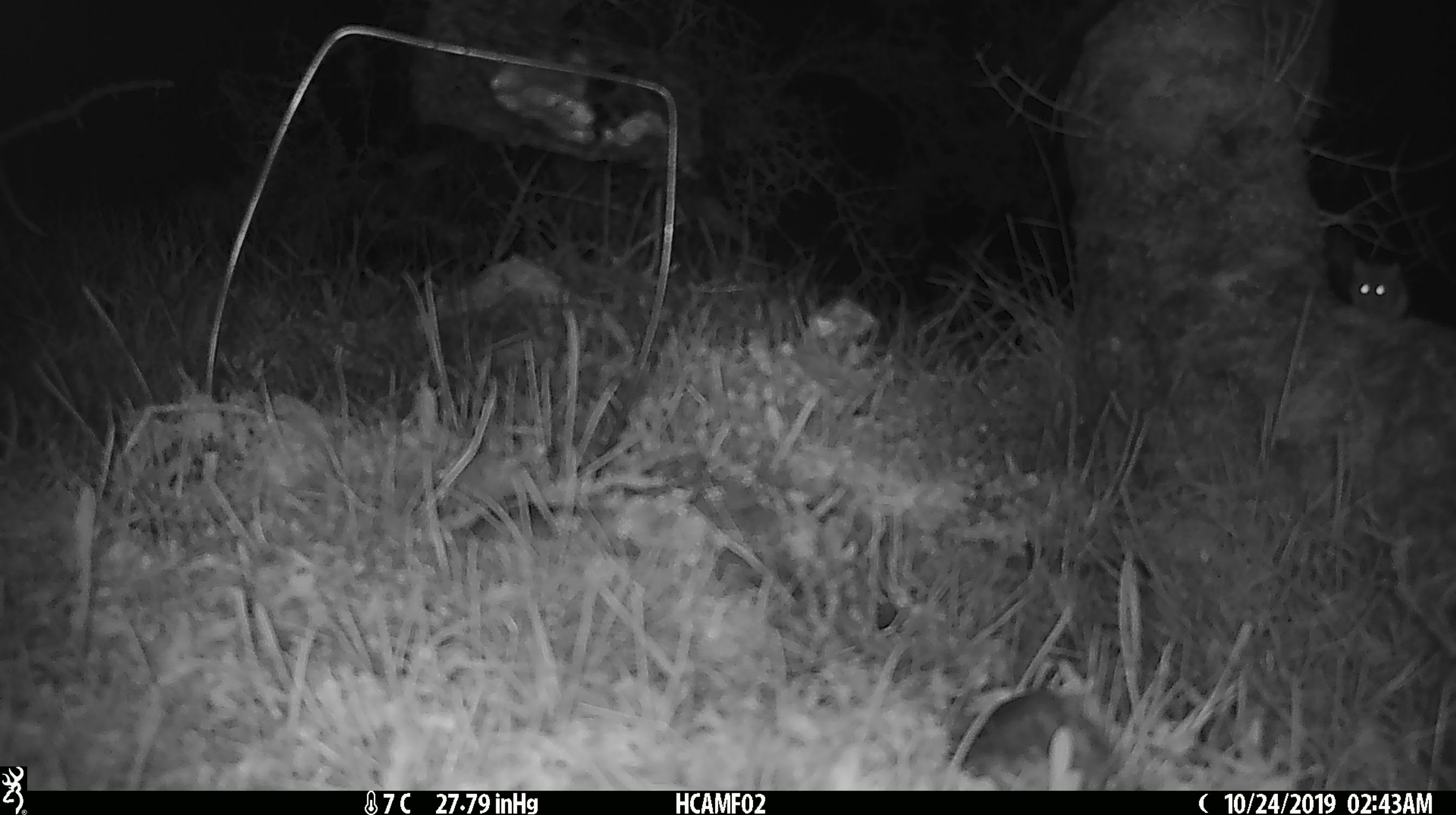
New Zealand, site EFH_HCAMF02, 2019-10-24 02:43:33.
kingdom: Animalia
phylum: Chordata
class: Mammalia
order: Rodentia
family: Muridae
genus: Mus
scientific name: Mus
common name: mouse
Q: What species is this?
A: Mouse (Mus).